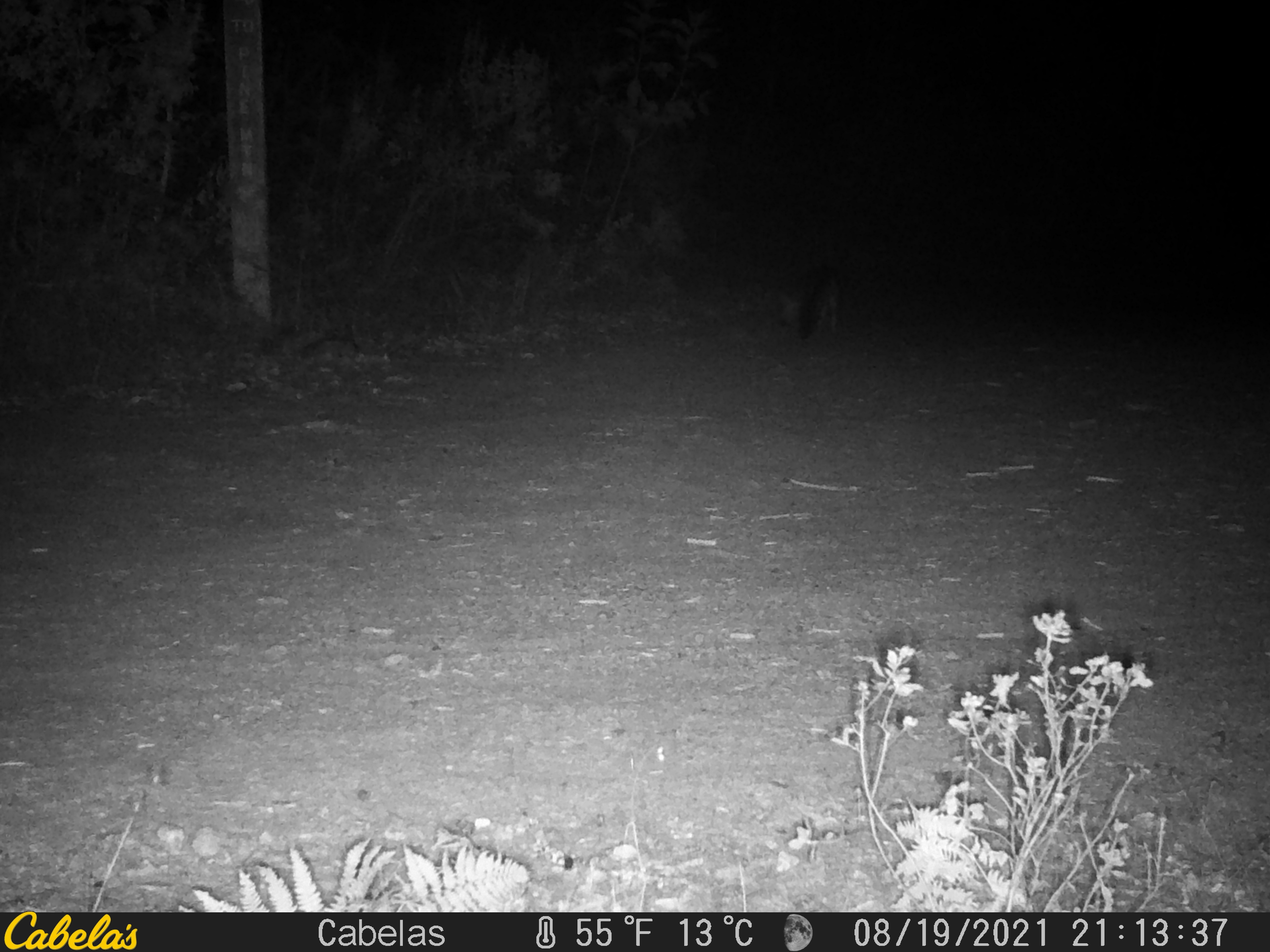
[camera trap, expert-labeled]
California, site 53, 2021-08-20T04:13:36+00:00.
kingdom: Animalia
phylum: Chordata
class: Mammalia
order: Carnivora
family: Canidae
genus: Urocyon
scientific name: Urocyon cinereoargenteus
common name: gray fox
Gray fox (Urocyon cinereoargenteus).